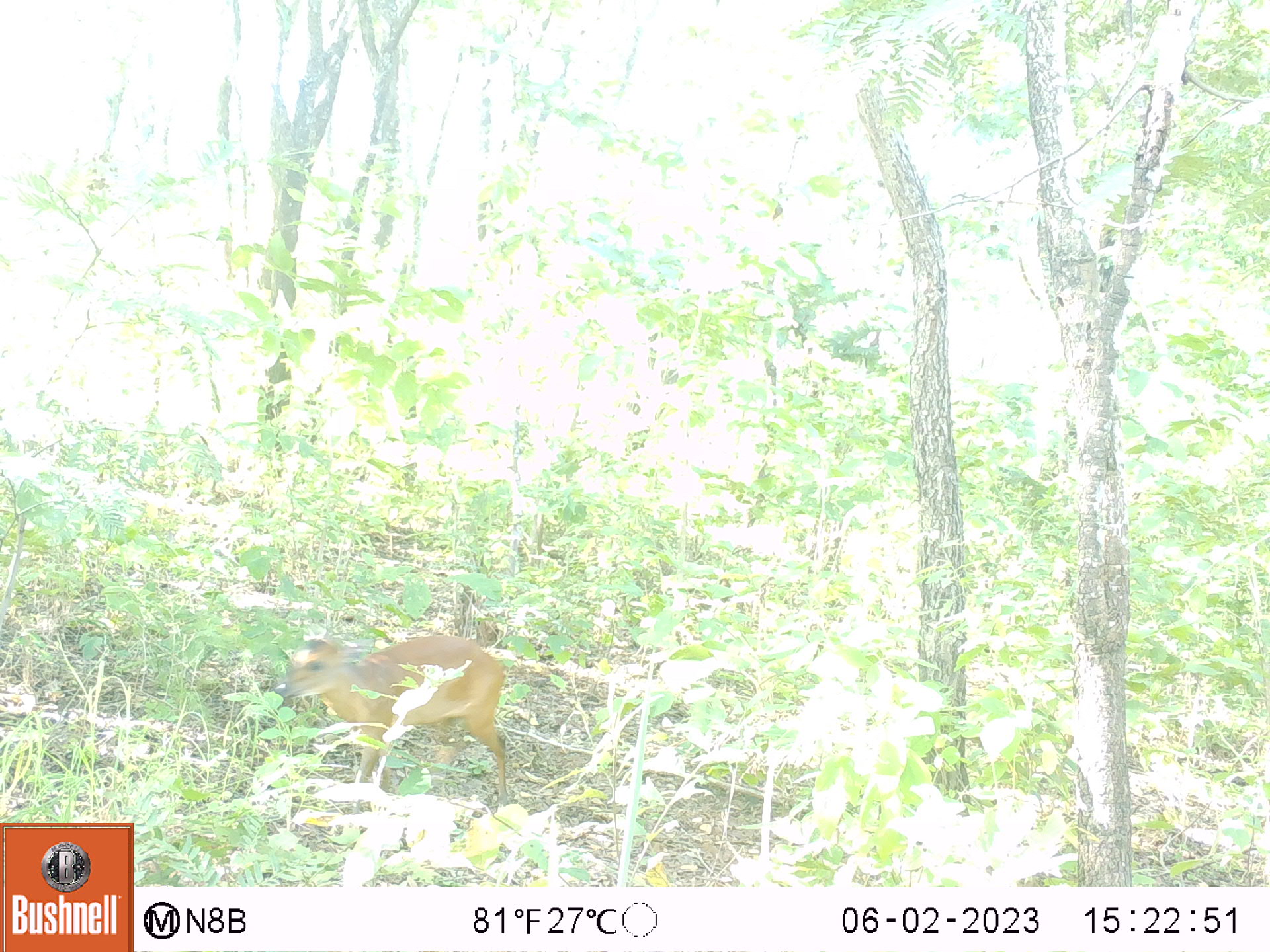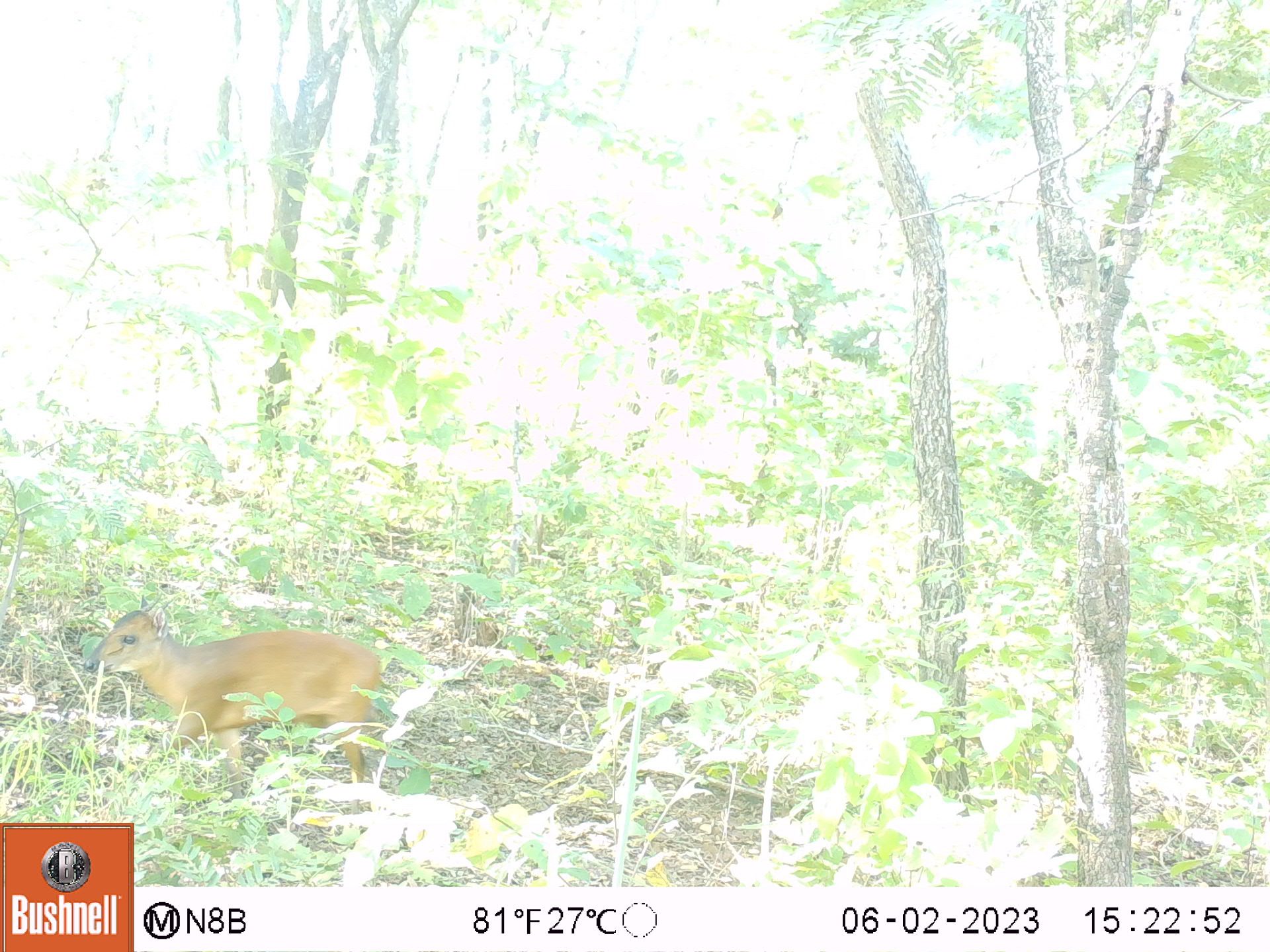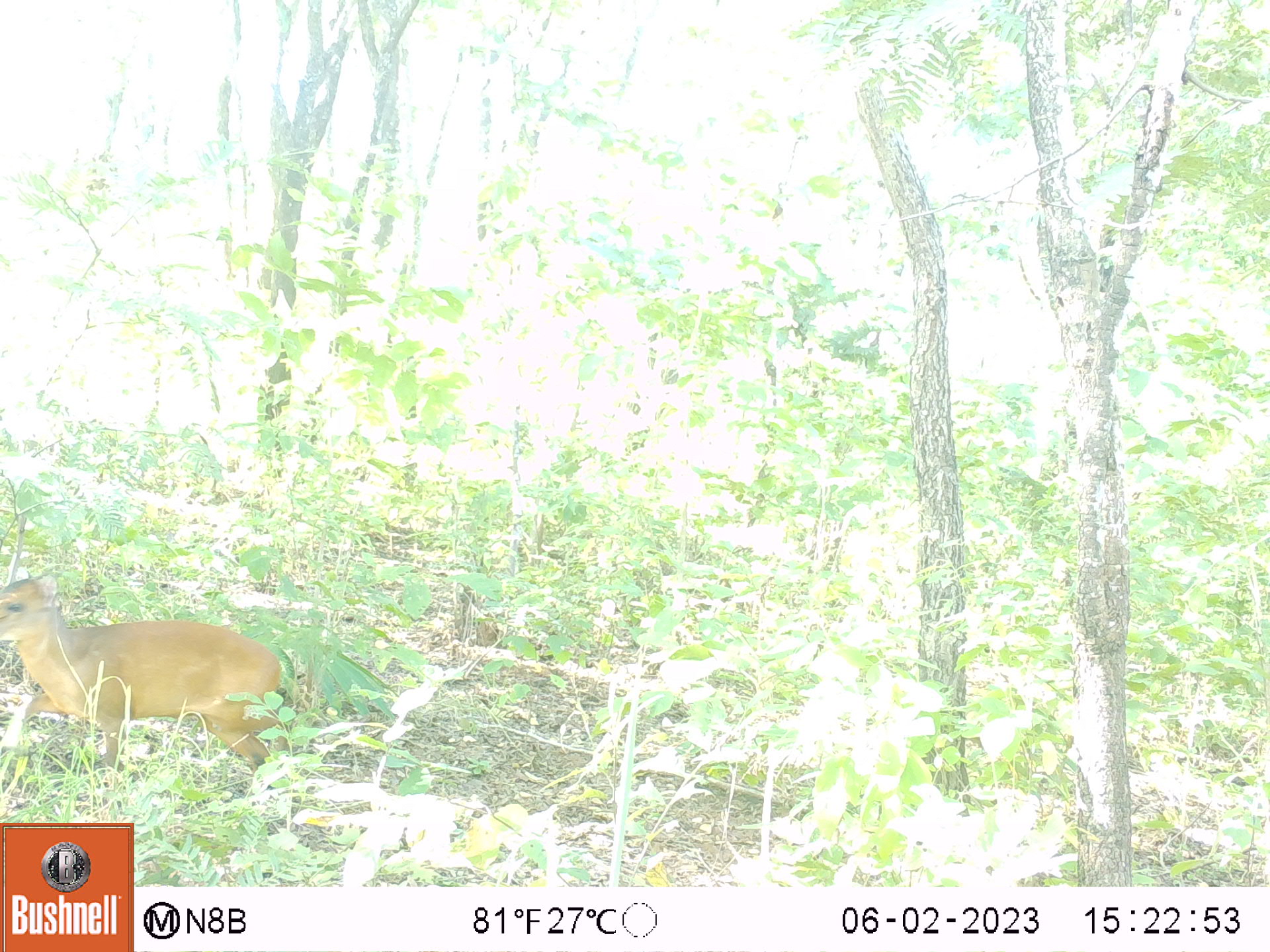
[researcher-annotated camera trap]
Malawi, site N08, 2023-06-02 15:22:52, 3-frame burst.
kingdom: Animalia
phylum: Chordata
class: Mammalia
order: Artiodactyla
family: Bovidae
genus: Cephalophorus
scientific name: Cephalophorus natalensis natalensis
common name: red duiker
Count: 1.